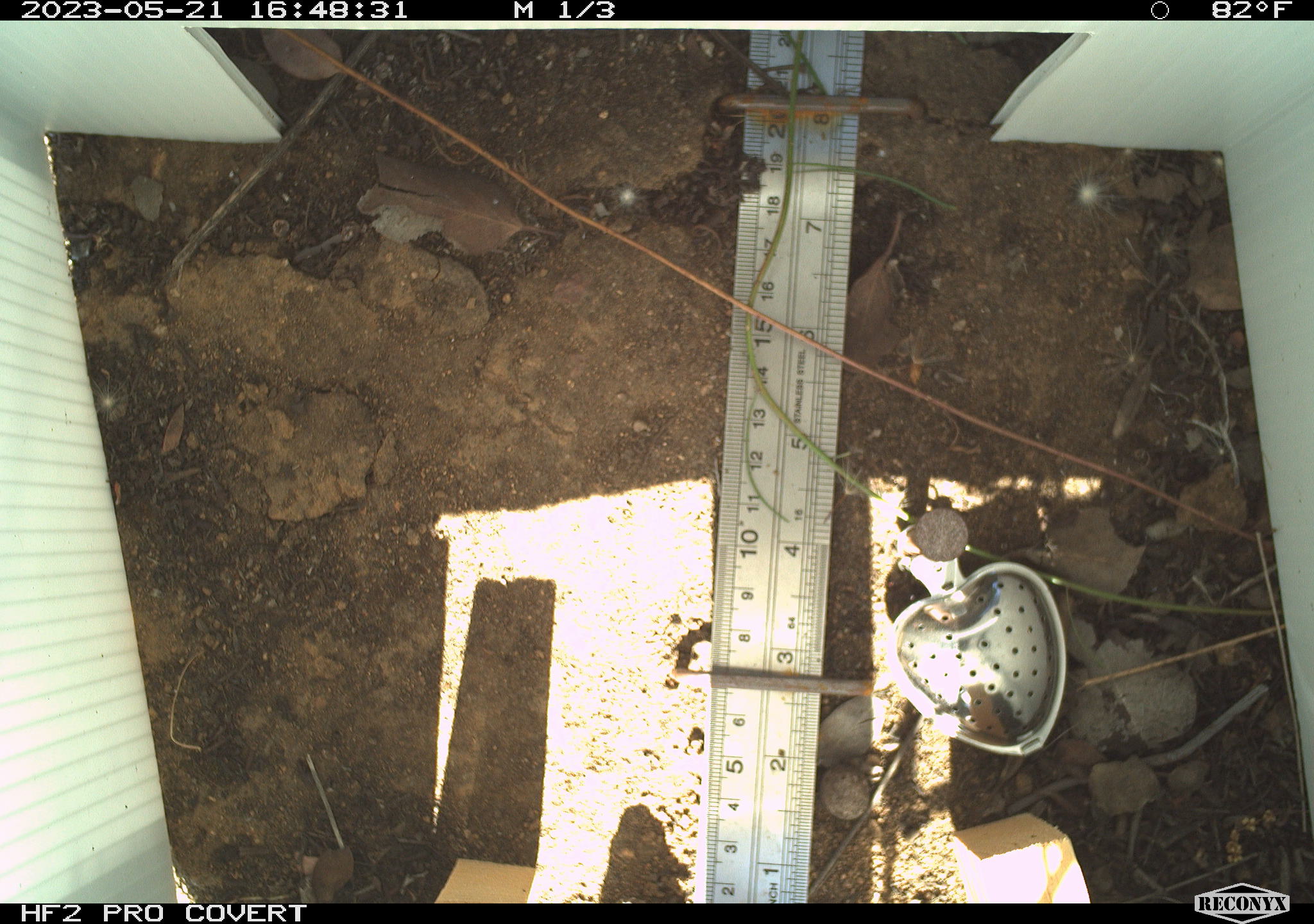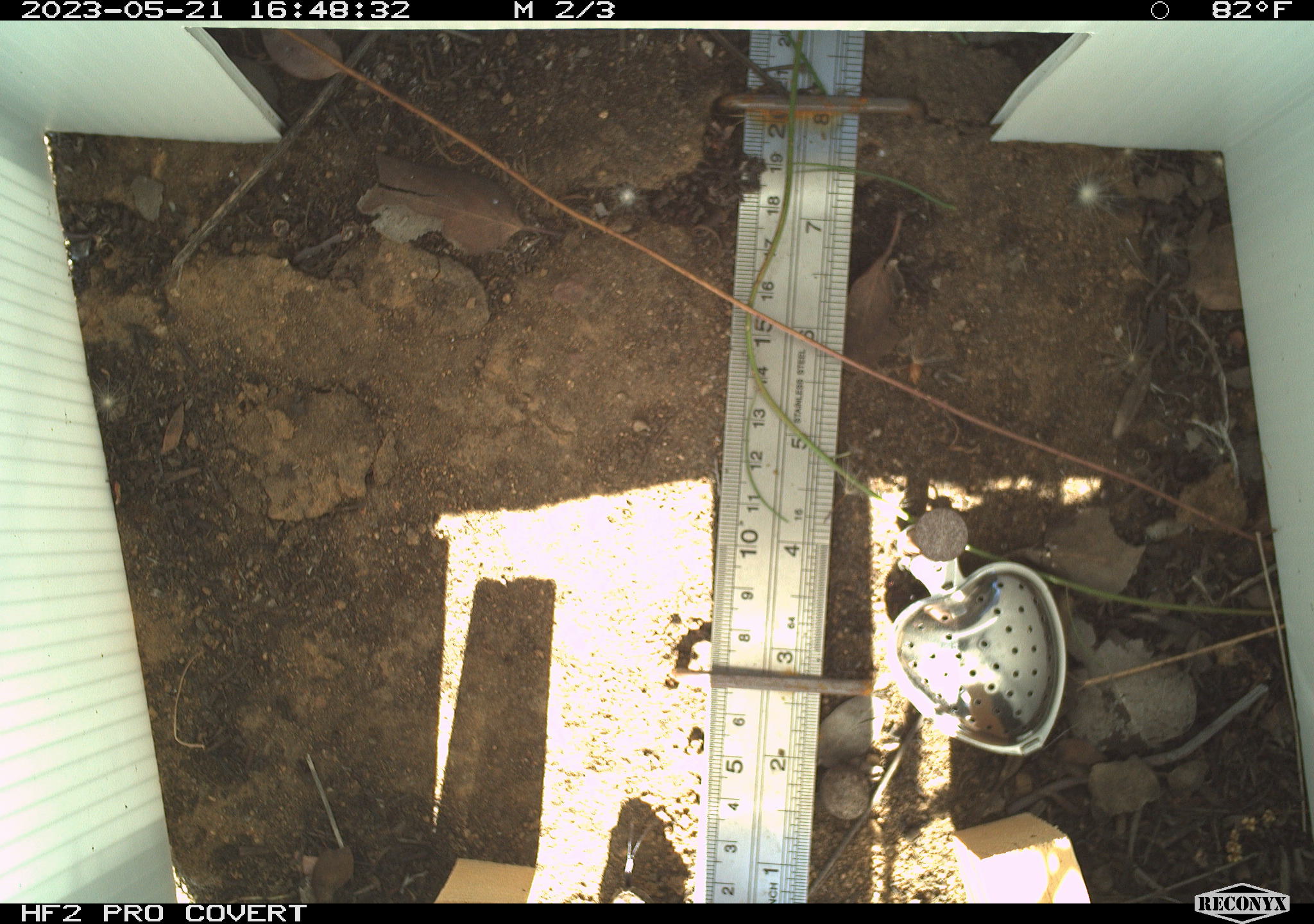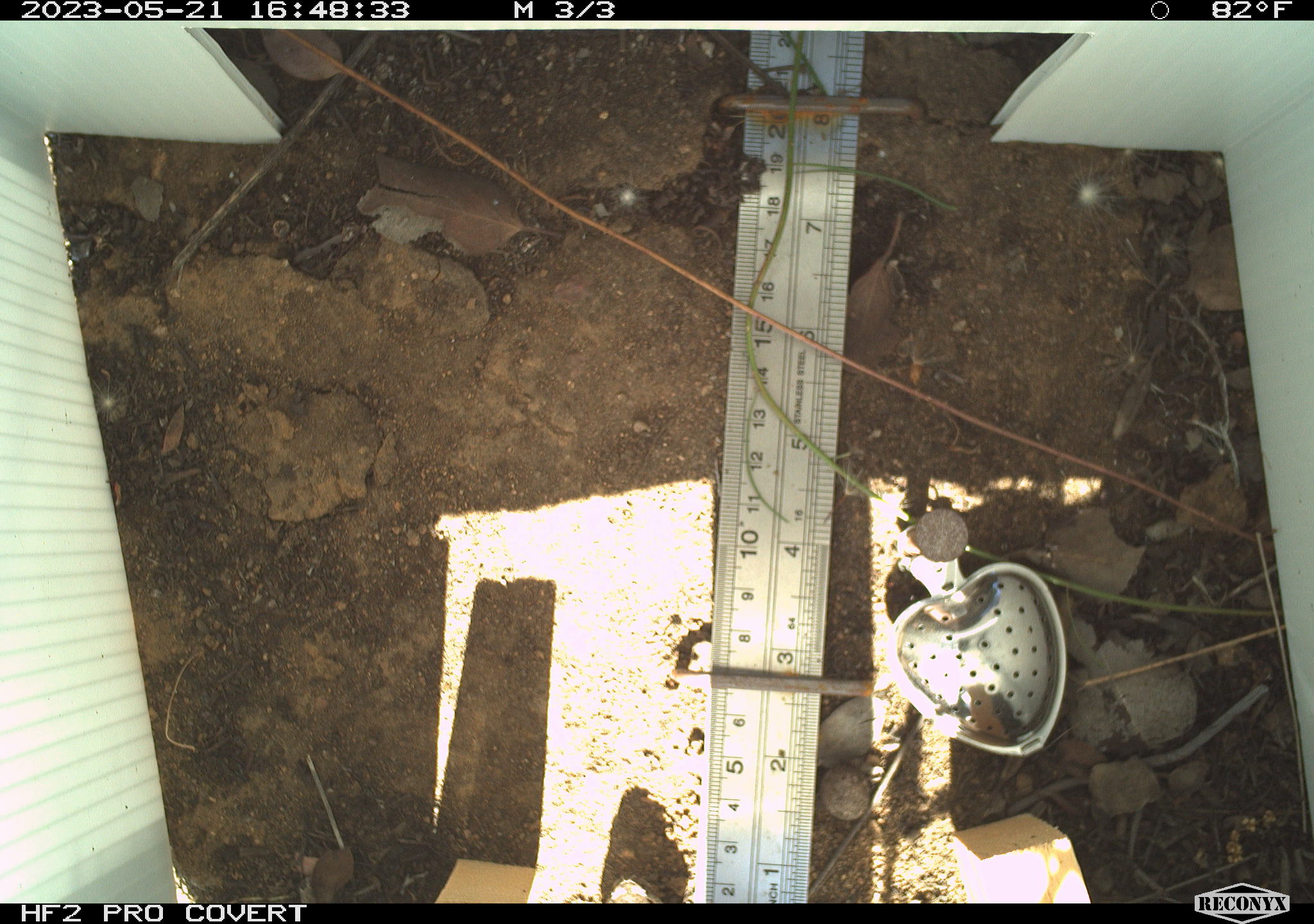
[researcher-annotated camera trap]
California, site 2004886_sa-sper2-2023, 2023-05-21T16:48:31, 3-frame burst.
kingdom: Animalia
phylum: Chordata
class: Reptilia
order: Squamata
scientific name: Squamata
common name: lizards and snakes